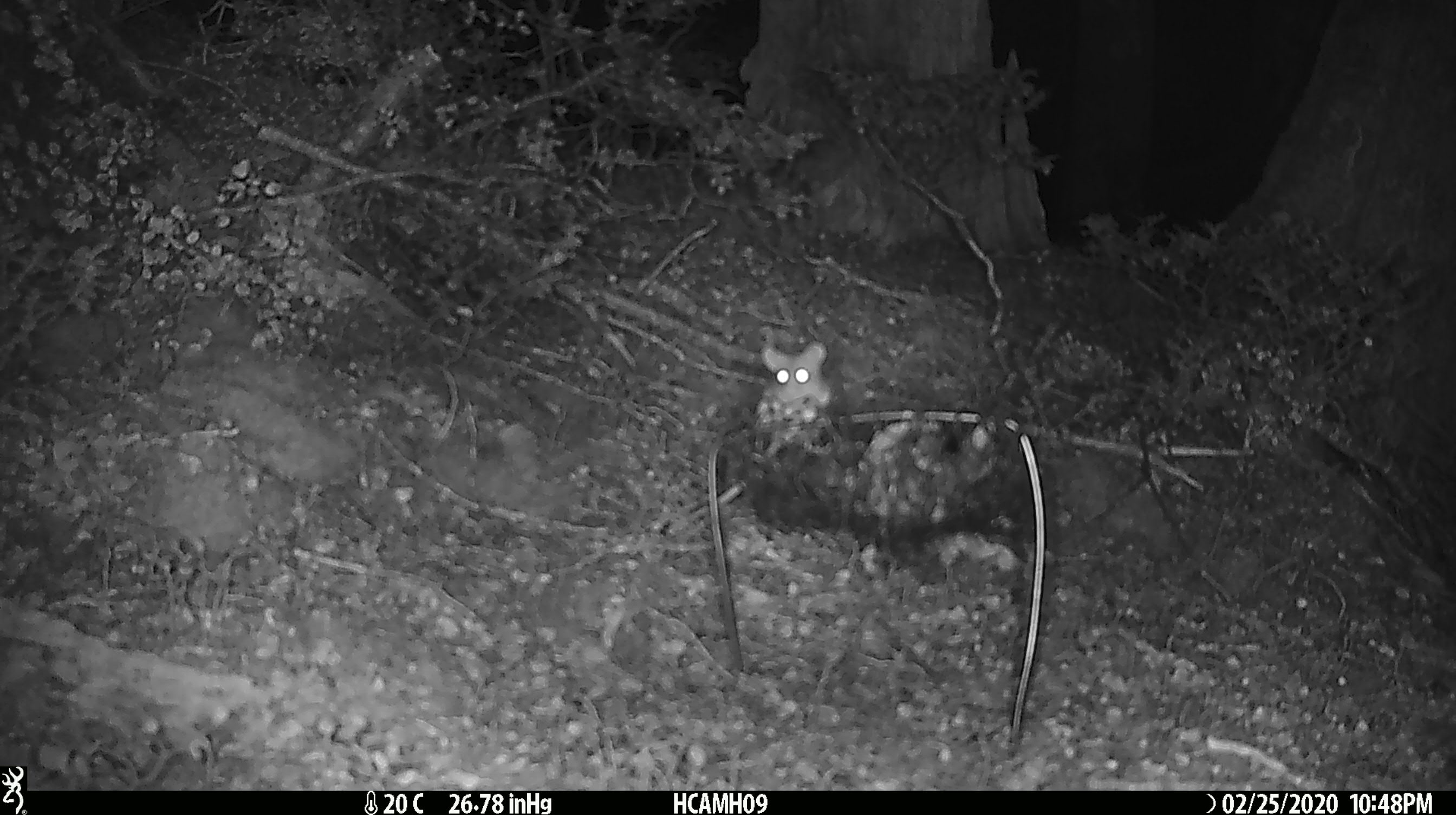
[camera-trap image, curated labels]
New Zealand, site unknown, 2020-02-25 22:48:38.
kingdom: Animalia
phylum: Chordata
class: Mammalia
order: Rodentia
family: Muridae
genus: Mus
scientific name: Mus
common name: mouse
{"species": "mouse (Mus)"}